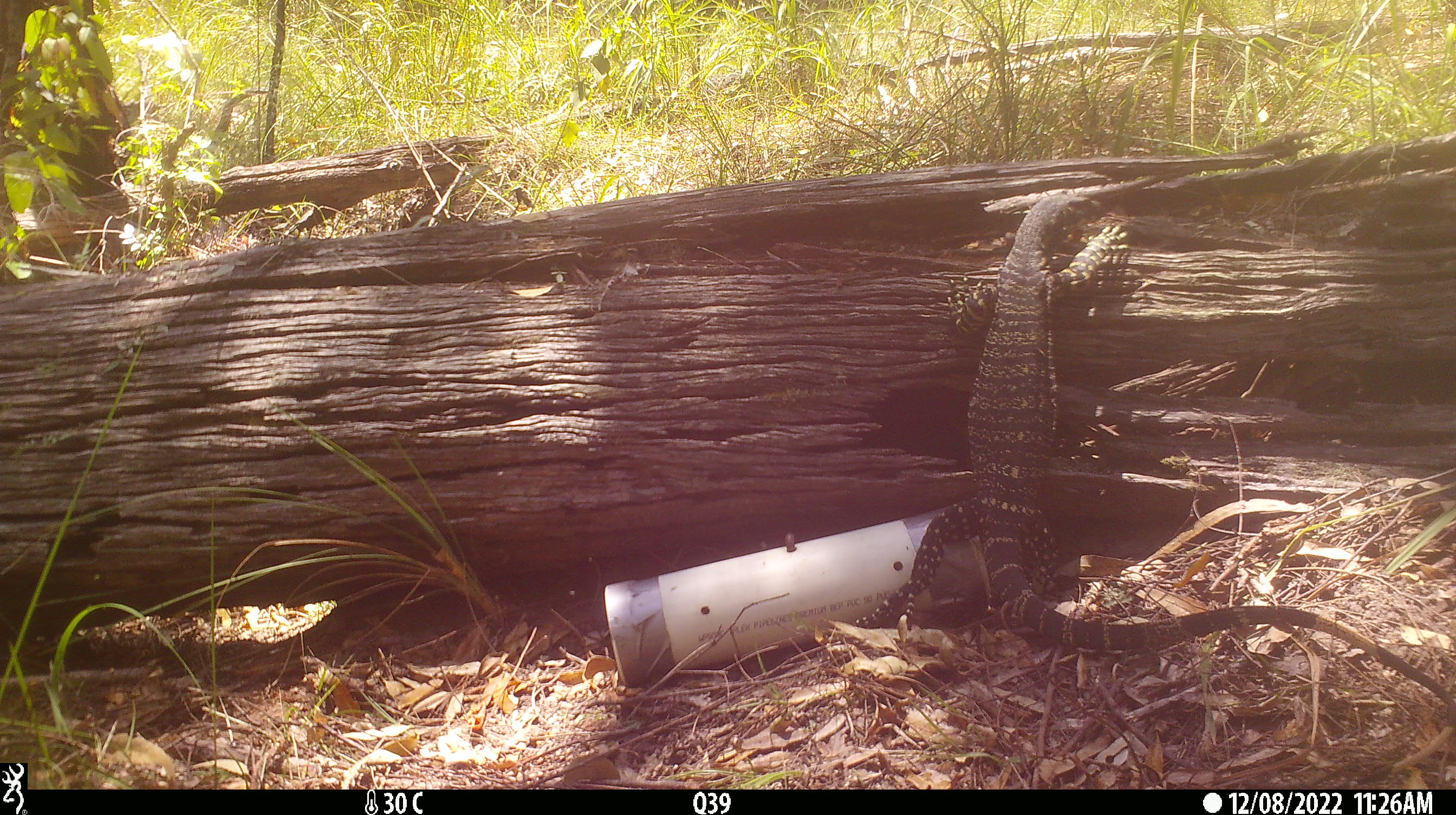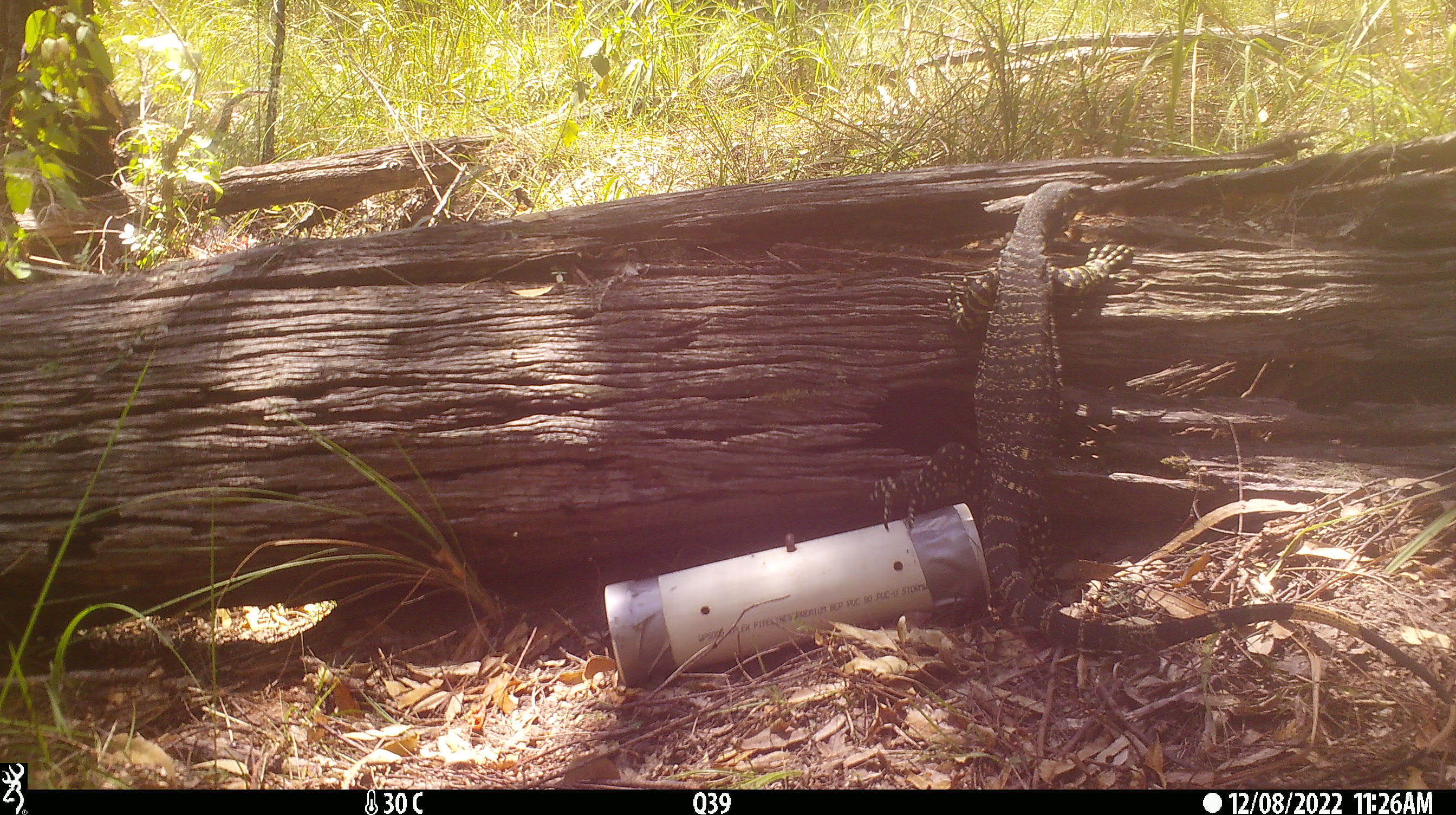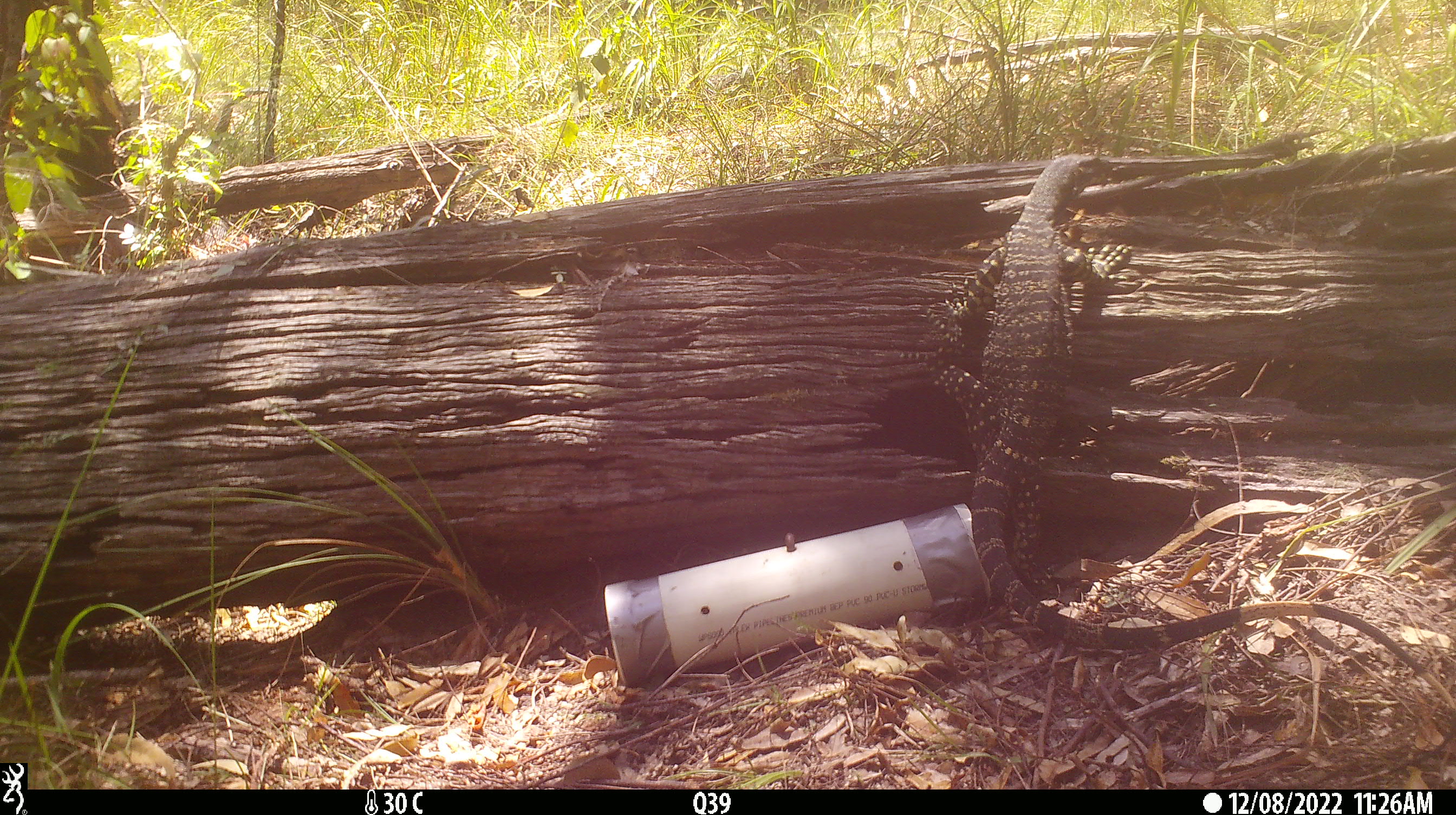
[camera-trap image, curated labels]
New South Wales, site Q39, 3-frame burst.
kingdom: Animalia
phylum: Chordata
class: Reptilia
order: Squamata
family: Varanidae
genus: Varanus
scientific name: Varanus varius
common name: lace monitor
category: goanna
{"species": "goanna (lace monitor) (Varanus varius)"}